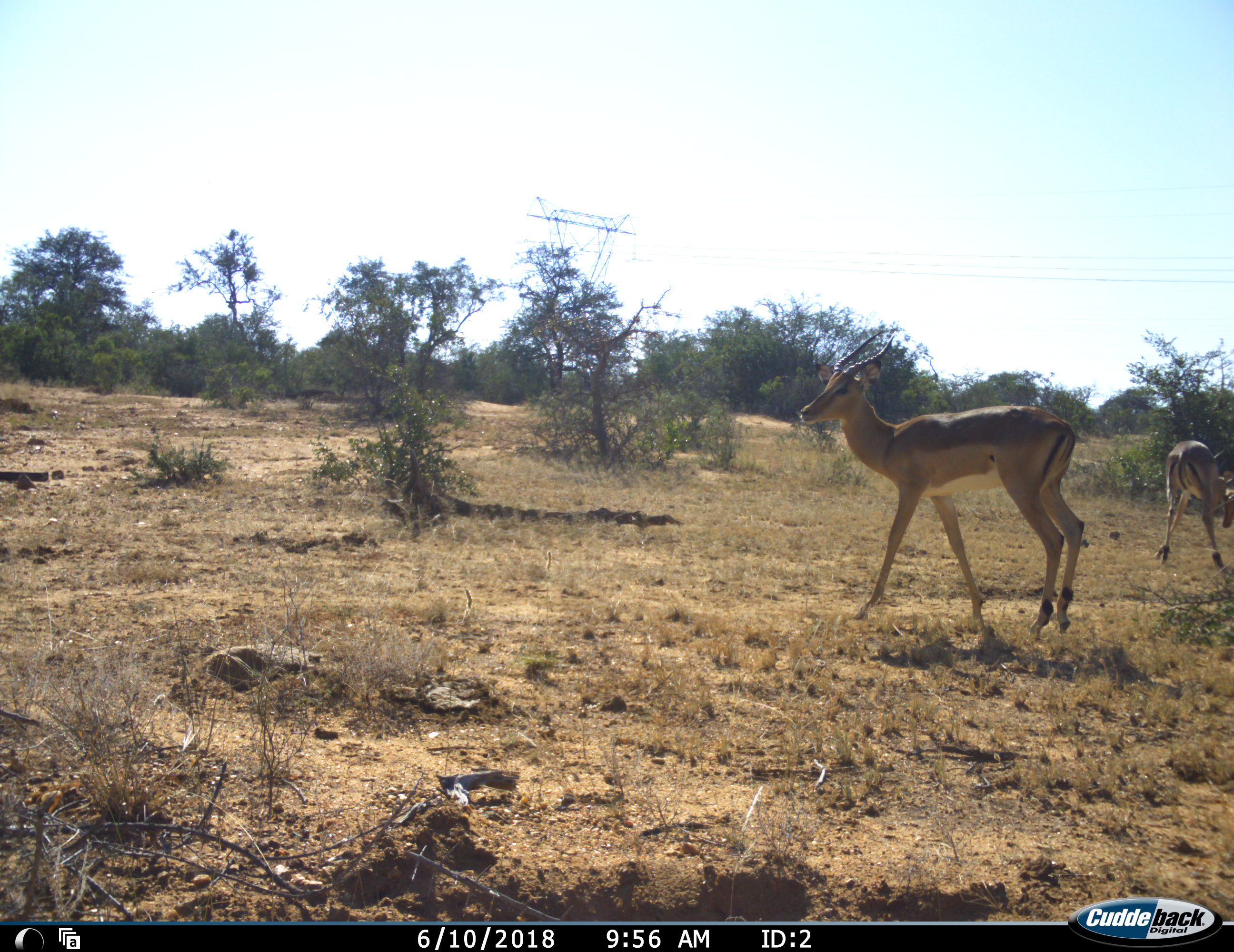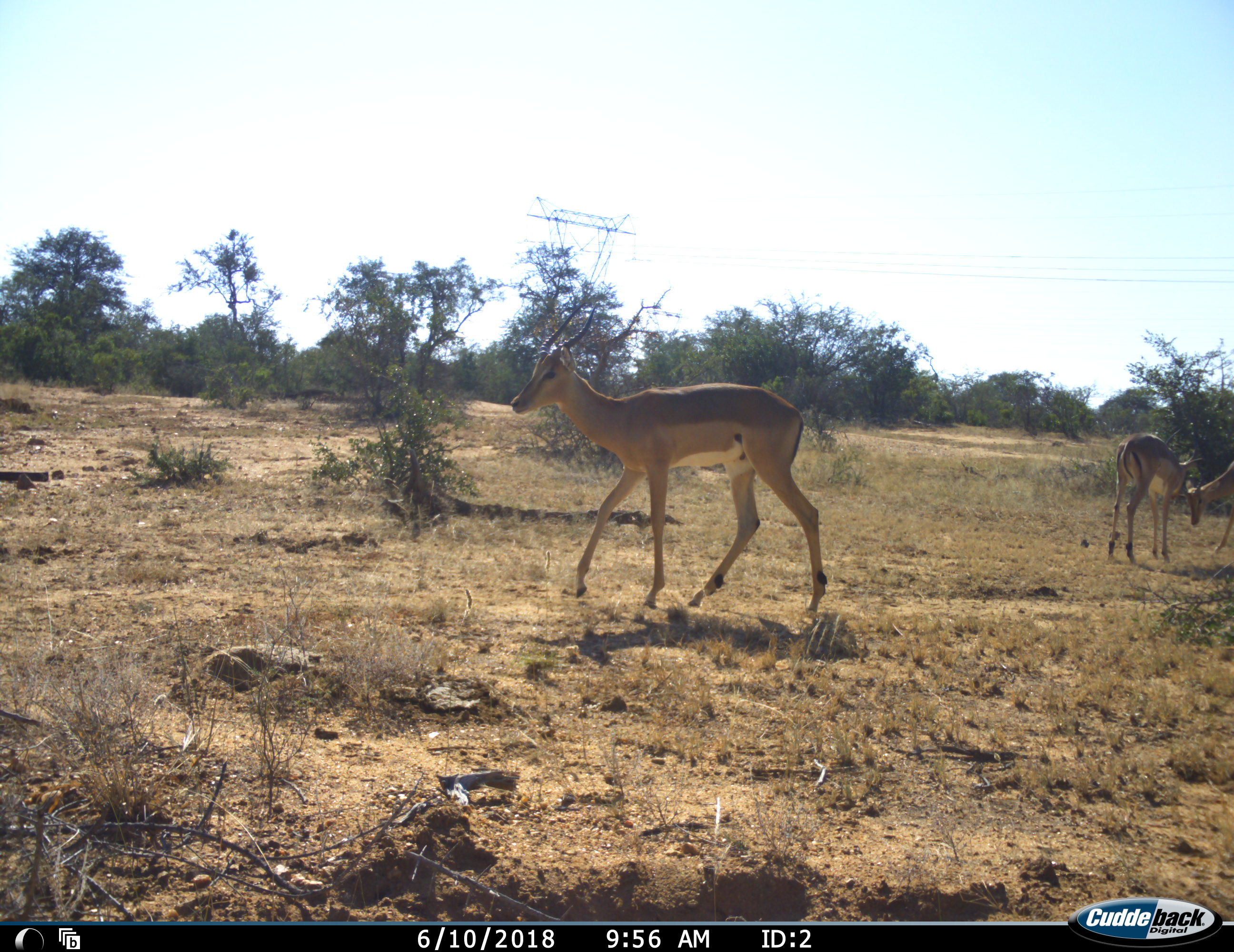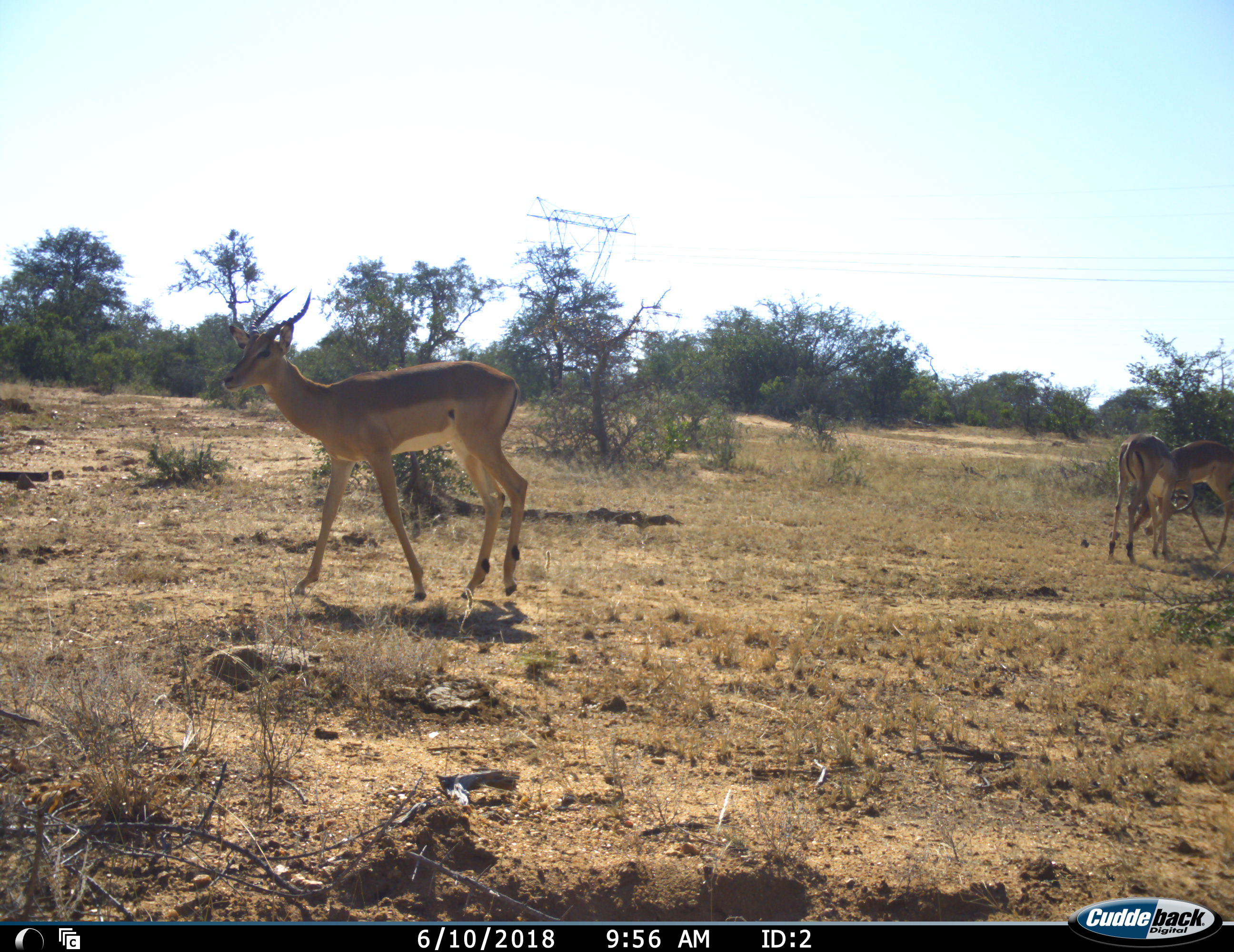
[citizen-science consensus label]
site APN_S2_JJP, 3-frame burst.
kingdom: Animalia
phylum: Chordata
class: Mammalia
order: Artiodactyla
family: Bovidae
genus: Aepyceros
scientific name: Aepyceros melampus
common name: impala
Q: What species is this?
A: Impala (Aepyceros melampus).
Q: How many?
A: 3.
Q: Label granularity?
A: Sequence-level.